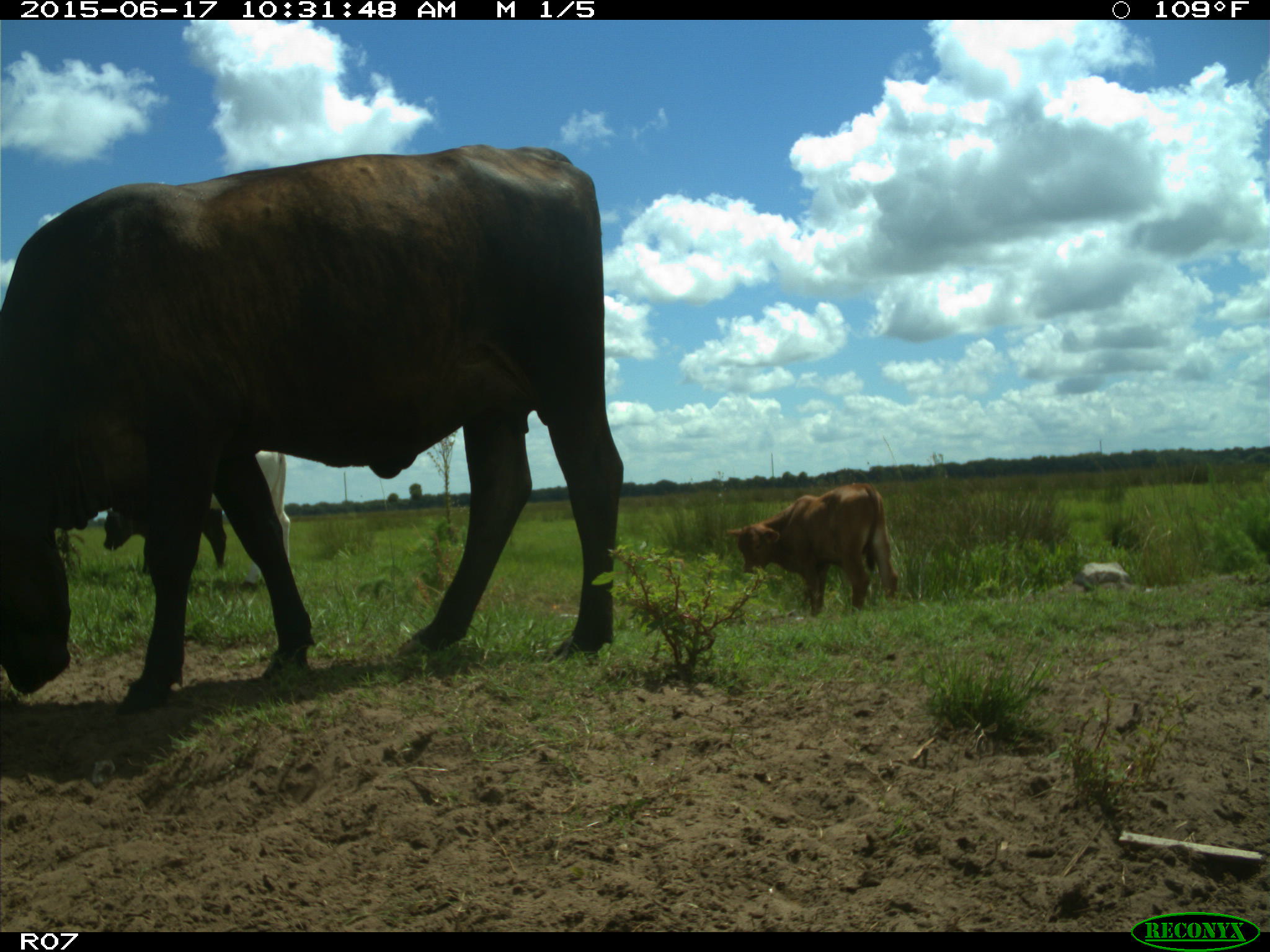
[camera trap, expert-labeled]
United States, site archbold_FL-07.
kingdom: Animalia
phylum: Chordata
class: Mammalia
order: Artiodactyla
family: Bovidae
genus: Bos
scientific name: Bos taurus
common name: domestic cow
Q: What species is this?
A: Bos taurus (domestic cow).